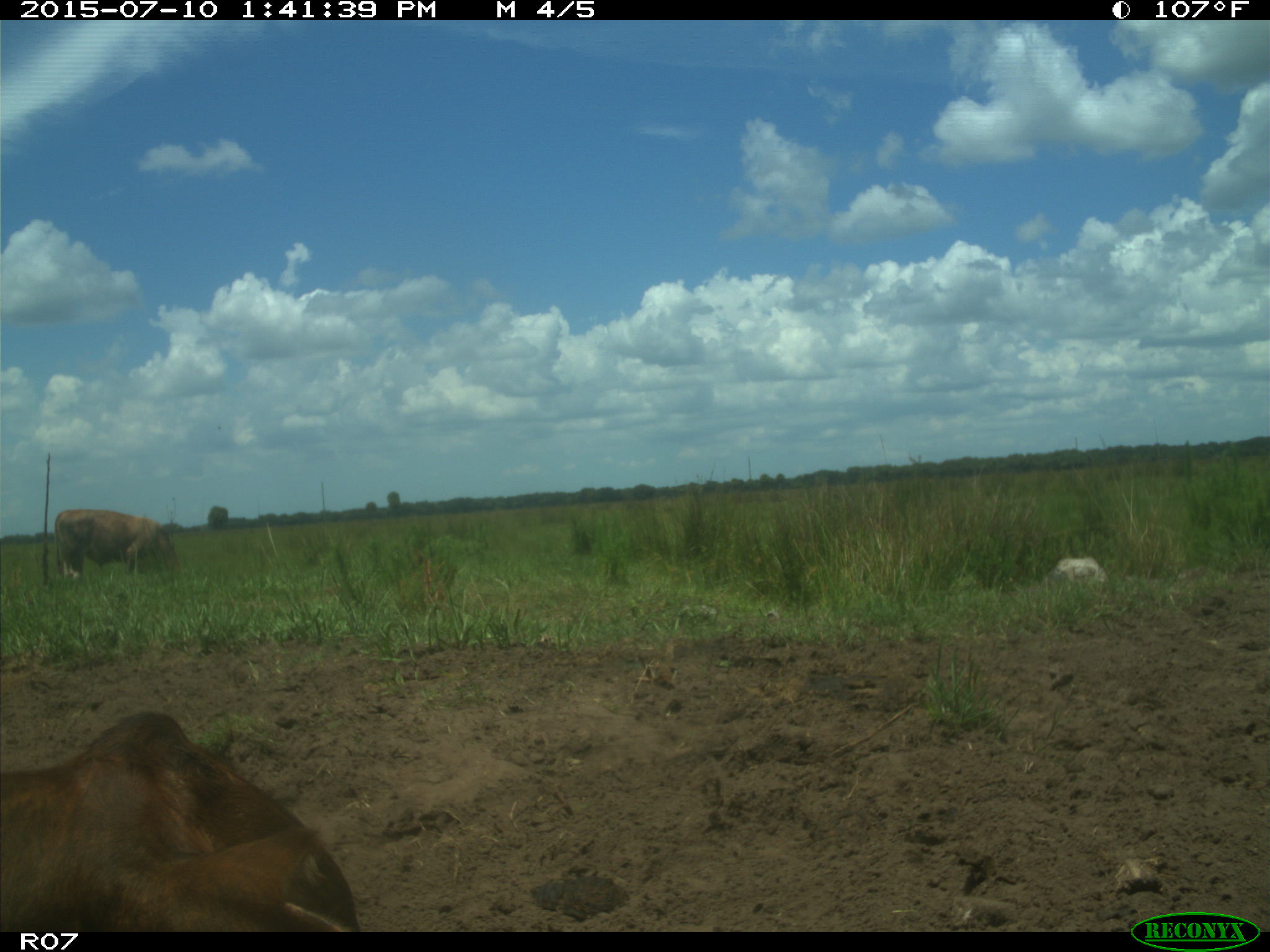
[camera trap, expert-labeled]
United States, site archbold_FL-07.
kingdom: Animalia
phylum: Chordata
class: Mammalia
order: Artiodactyla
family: Bovidae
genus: Bos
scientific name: Bos taurus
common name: domestic cow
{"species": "Bos taurus (domestic cow)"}